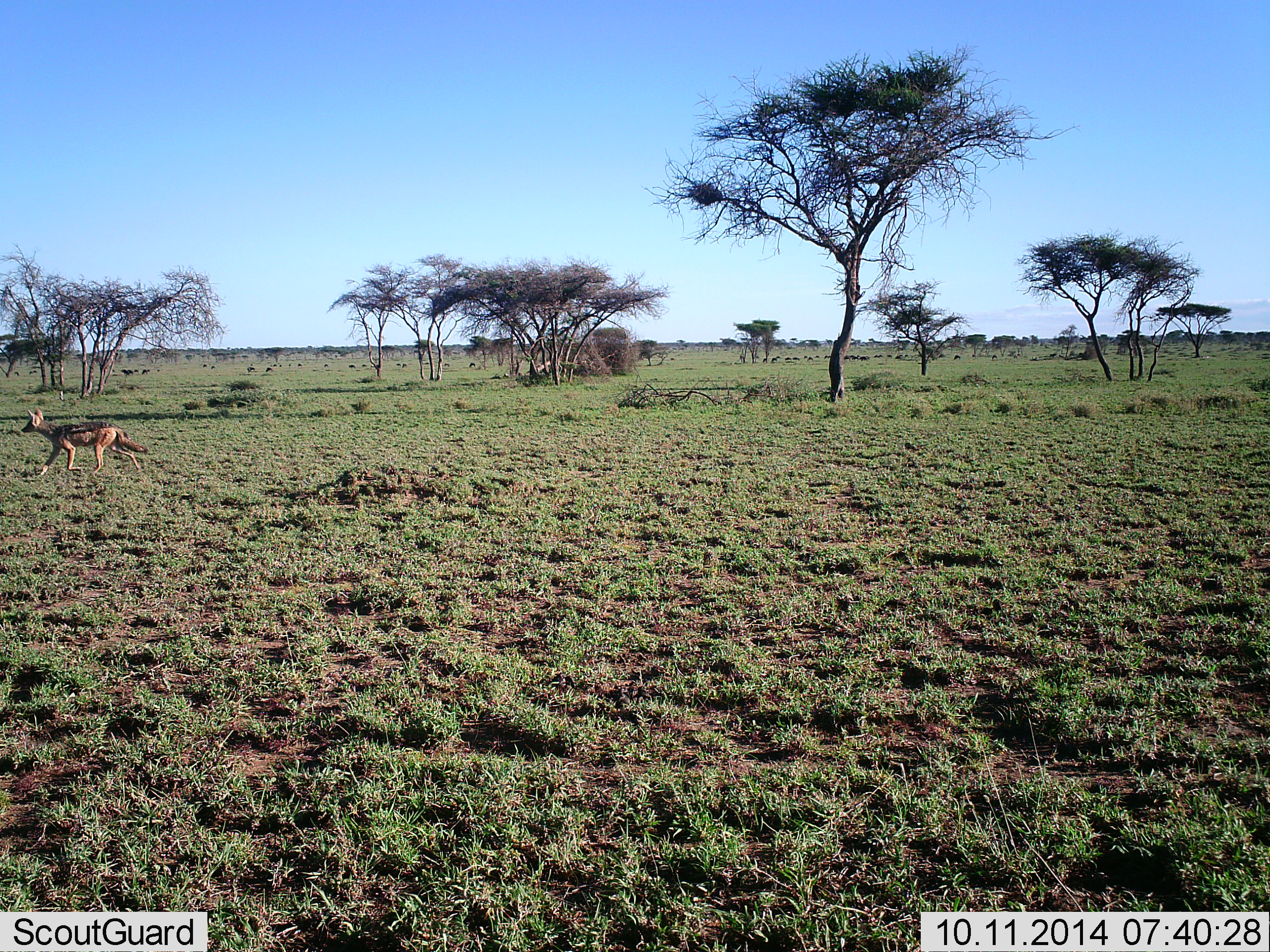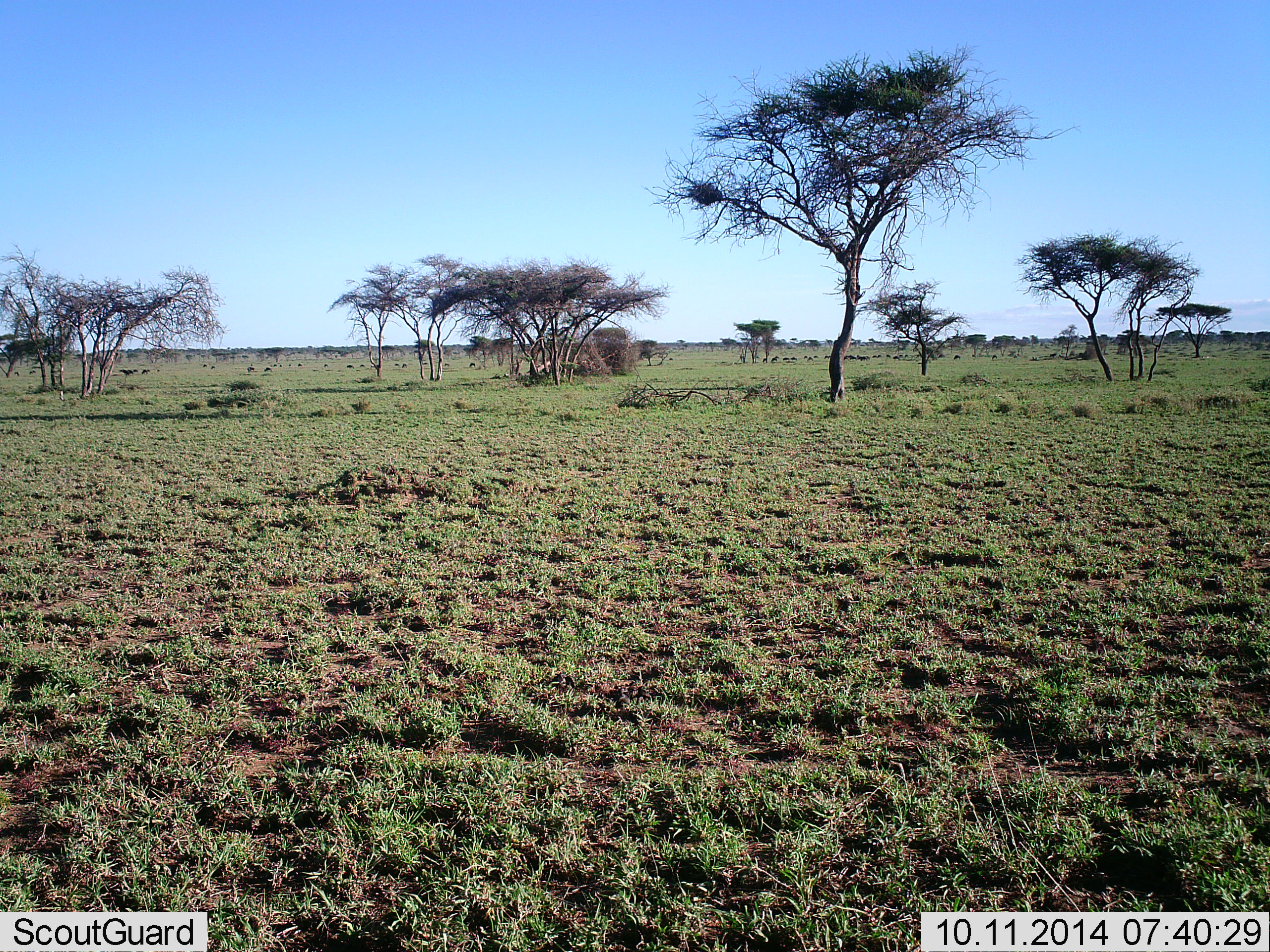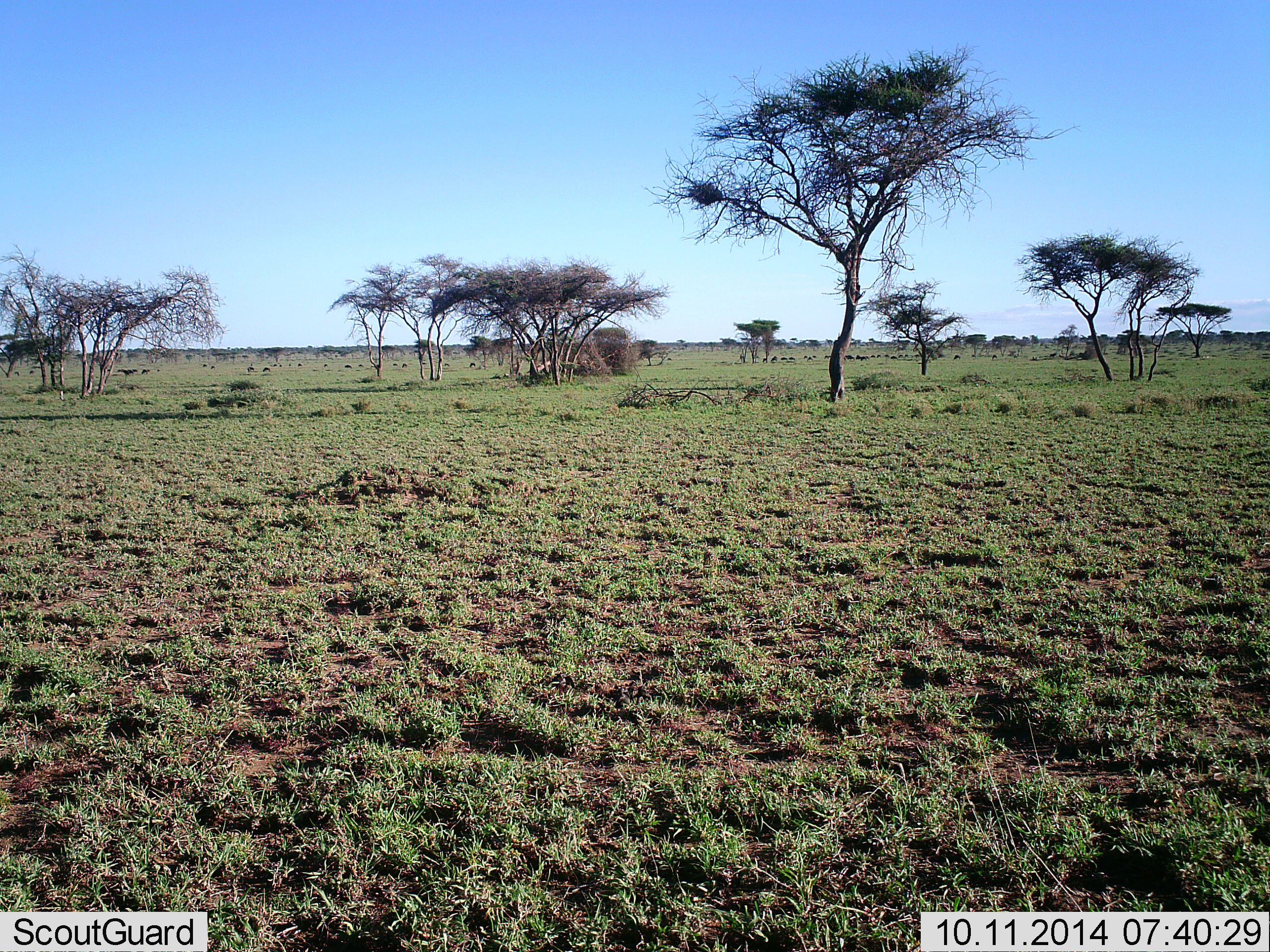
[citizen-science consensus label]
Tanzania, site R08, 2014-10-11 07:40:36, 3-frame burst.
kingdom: Animalia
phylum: Chordata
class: Mammalia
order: Carnivora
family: Canidae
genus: Lupulella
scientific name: Lupulella mesomelas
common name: black-backed jackal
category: jackal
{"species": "jackal (black-backed jackal) (Lupulella mesomelas)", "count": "1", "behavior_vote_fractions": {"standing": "10%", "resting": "0%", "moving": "100%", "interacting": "0%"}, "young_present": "0%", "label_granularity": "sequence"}